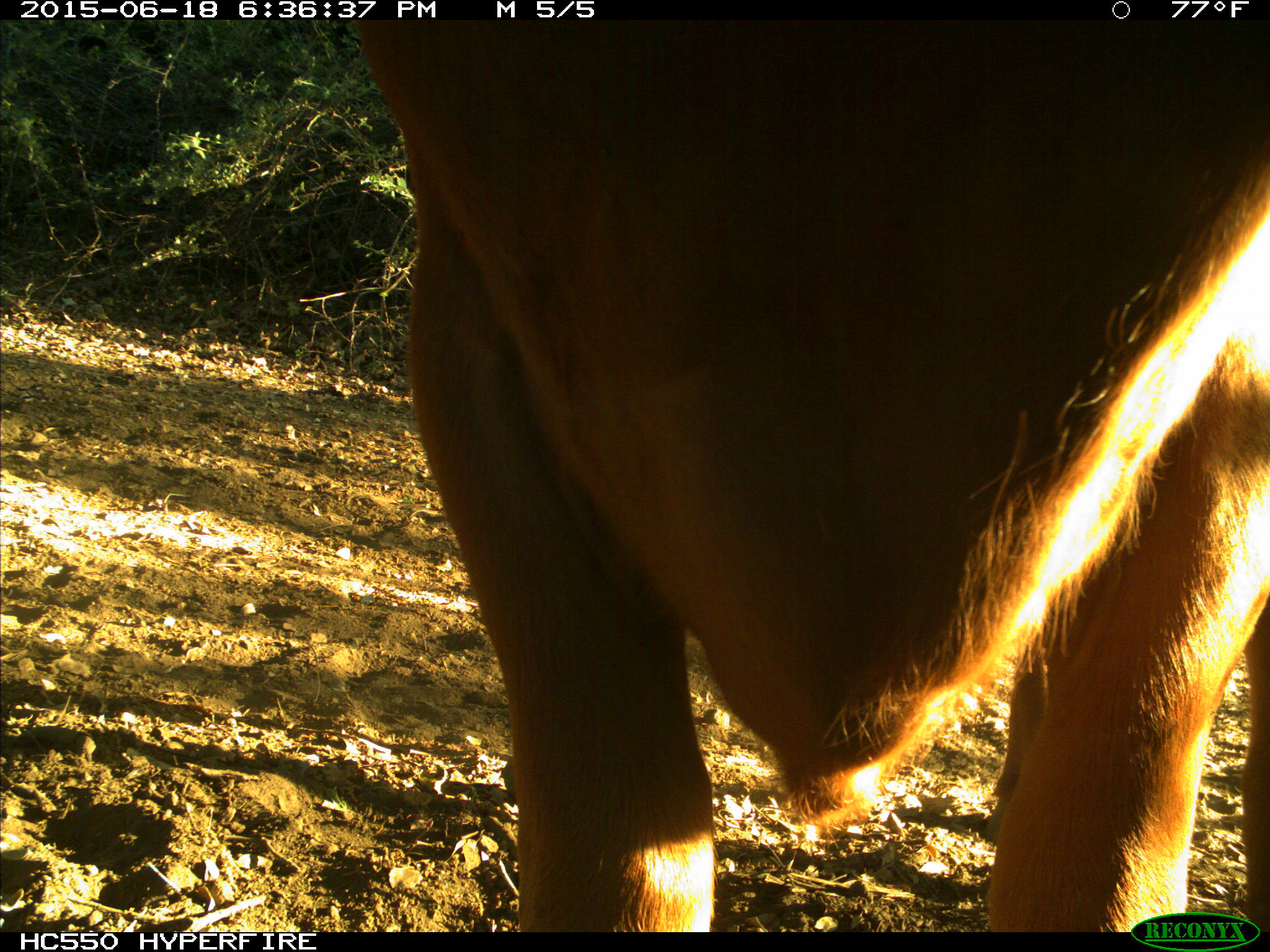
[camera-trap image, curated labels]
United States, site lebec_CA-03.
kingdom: Animalia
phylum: Chordata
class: Mammalia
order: Artiodactyla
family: Bovidae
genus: Bos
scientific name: Bos taurus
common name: domestic cow